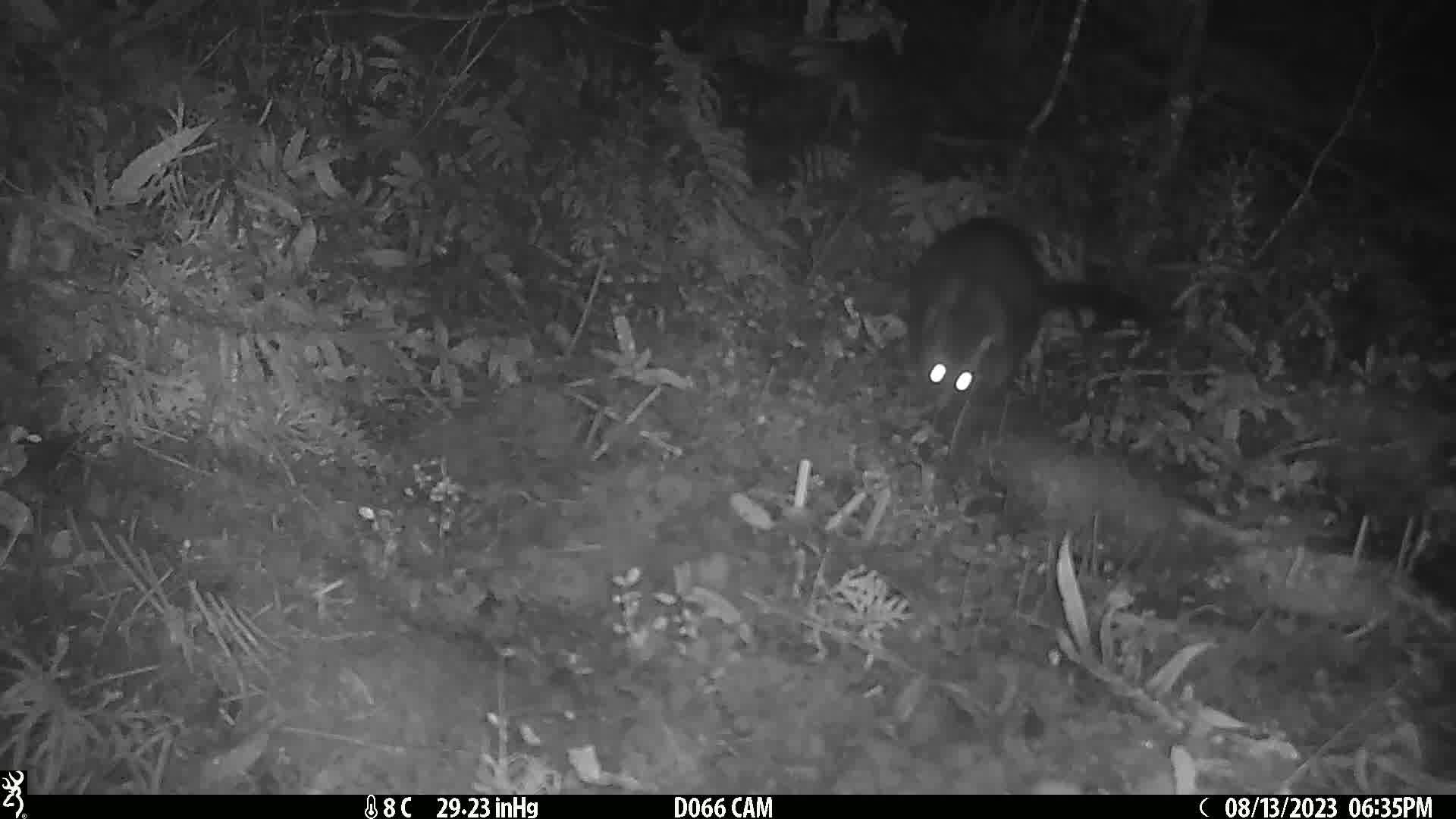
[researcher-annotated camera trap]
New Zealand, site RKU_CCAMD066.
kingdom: Animalia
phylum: Chordata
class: Mammalia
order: Diprotodontia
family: Phalangeridae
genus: Trichosurus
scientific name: Trichosurus vulpecula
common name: common brushtail possum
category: possum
Possum (common brushtail possum) (Trichosurus vulpecula).